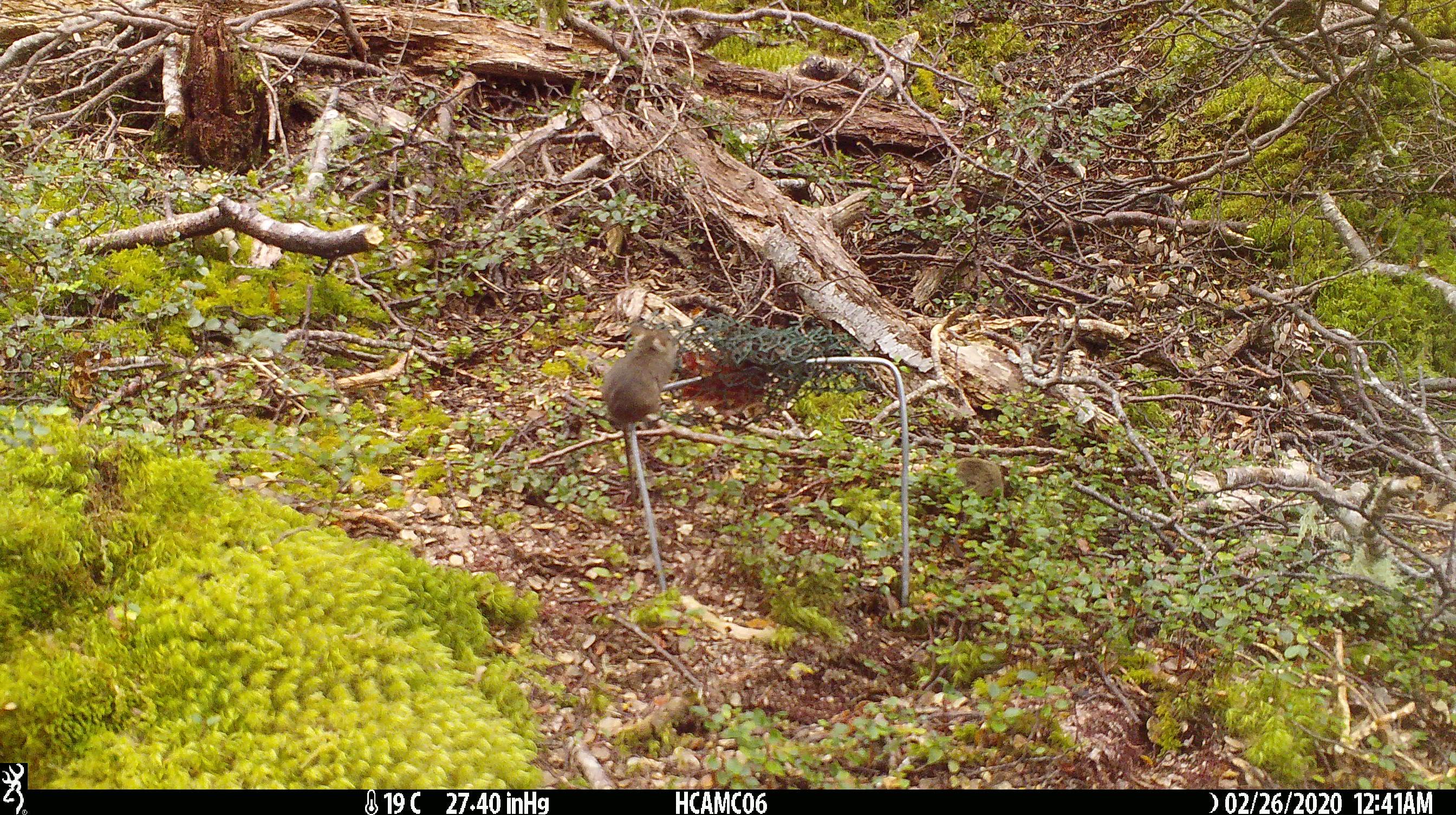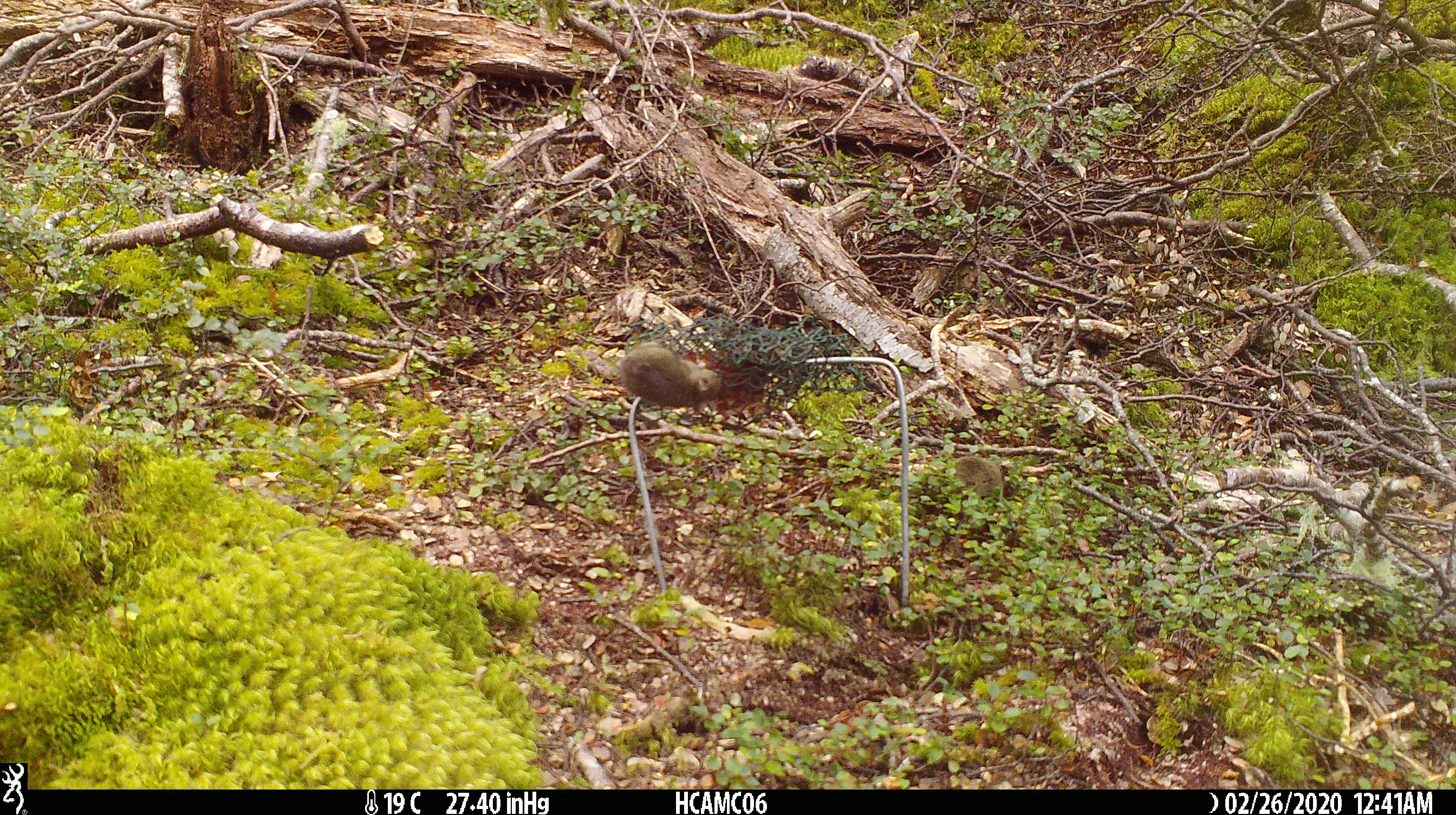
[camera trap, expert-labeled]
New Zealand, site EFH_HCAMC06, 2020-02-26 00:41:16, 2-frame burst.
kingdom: Animalia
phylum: Chordata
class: Mammalia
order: Rodentia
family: Muridae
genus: Mus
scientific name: Mus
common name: mouse